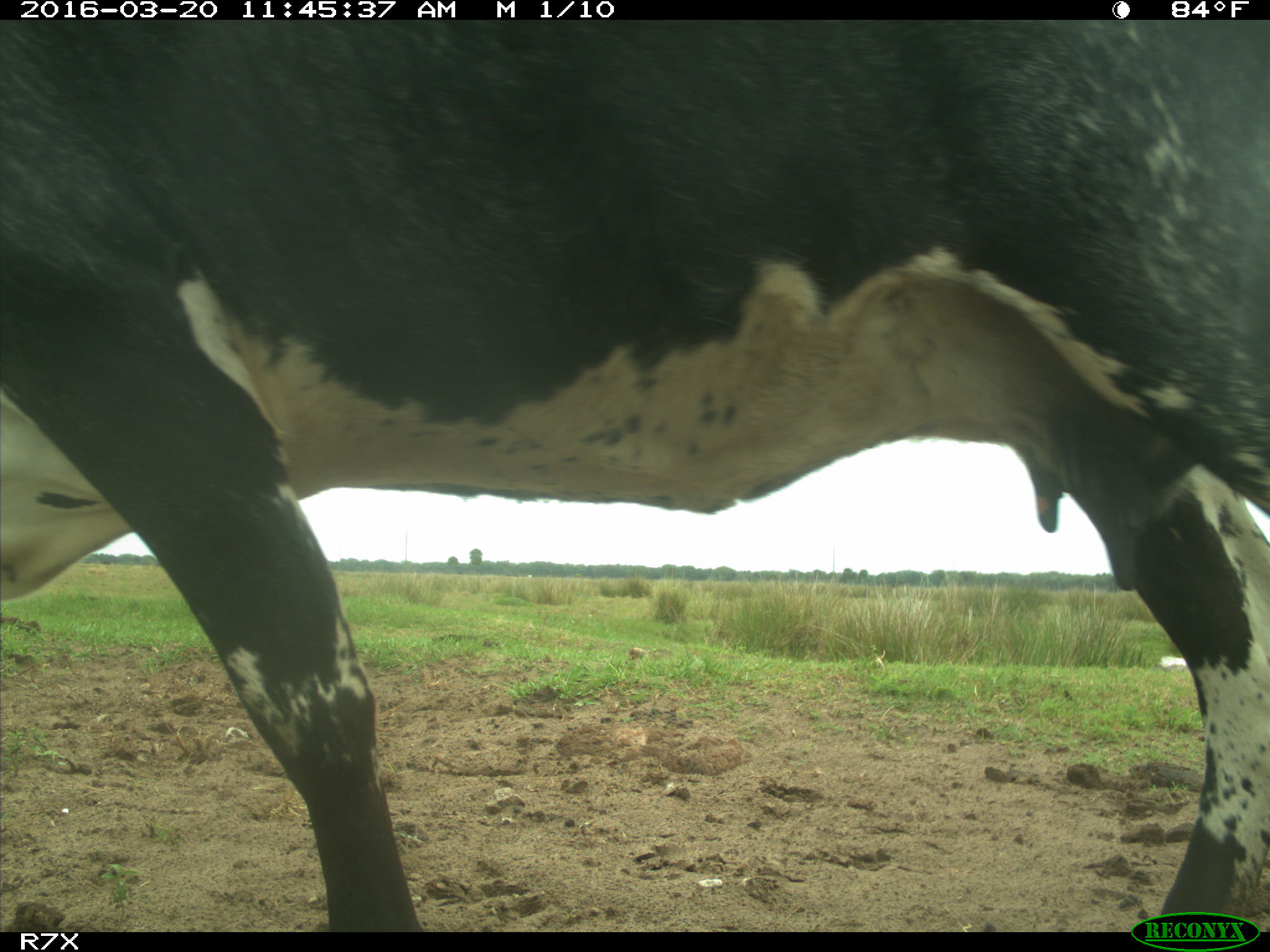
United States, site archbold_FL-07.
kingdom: Animalia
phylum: Chordata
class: Mammalia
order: Artiodactyla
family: Bovidae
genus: Bos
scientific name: Bos taurus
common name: domestic cow